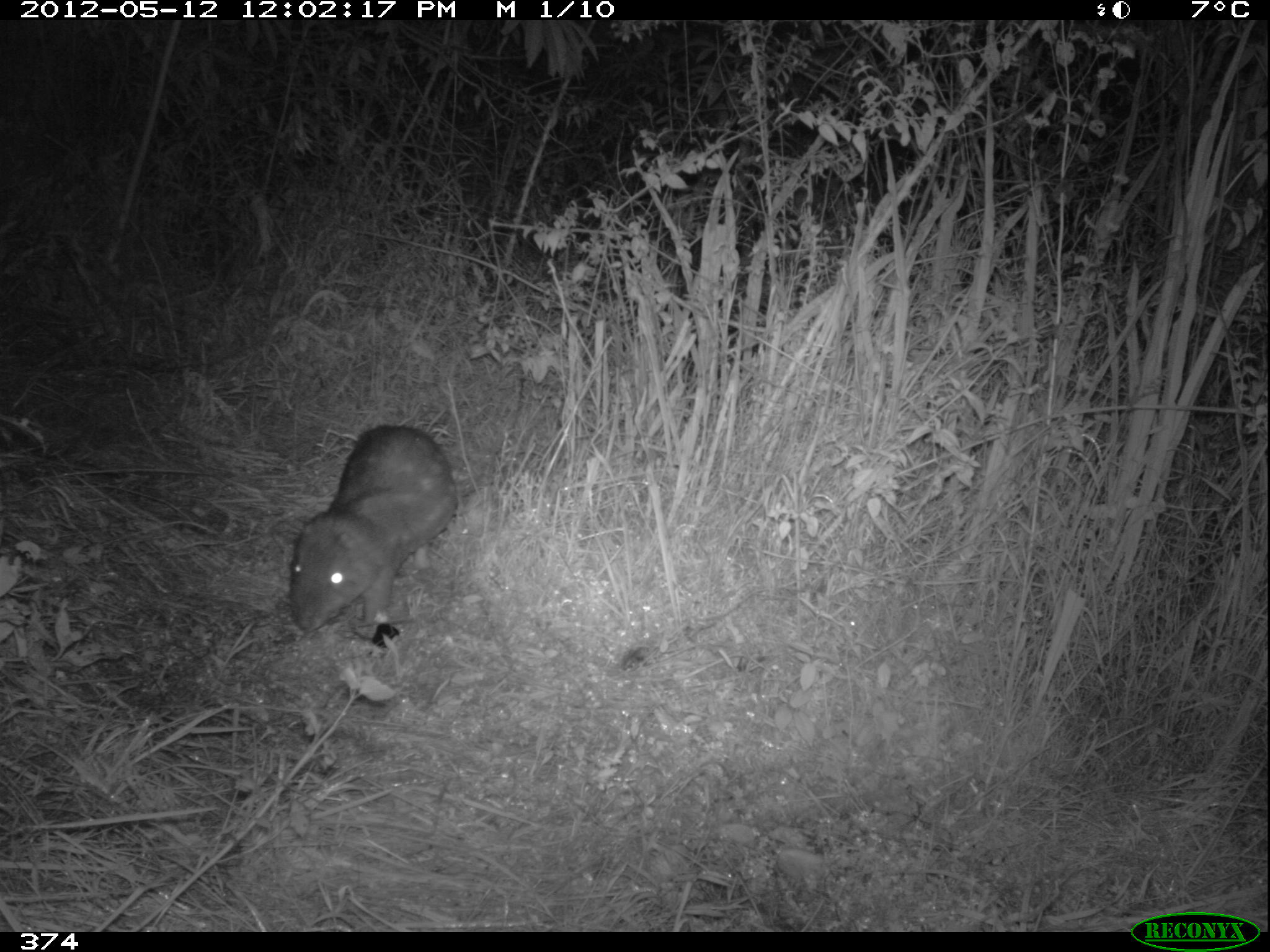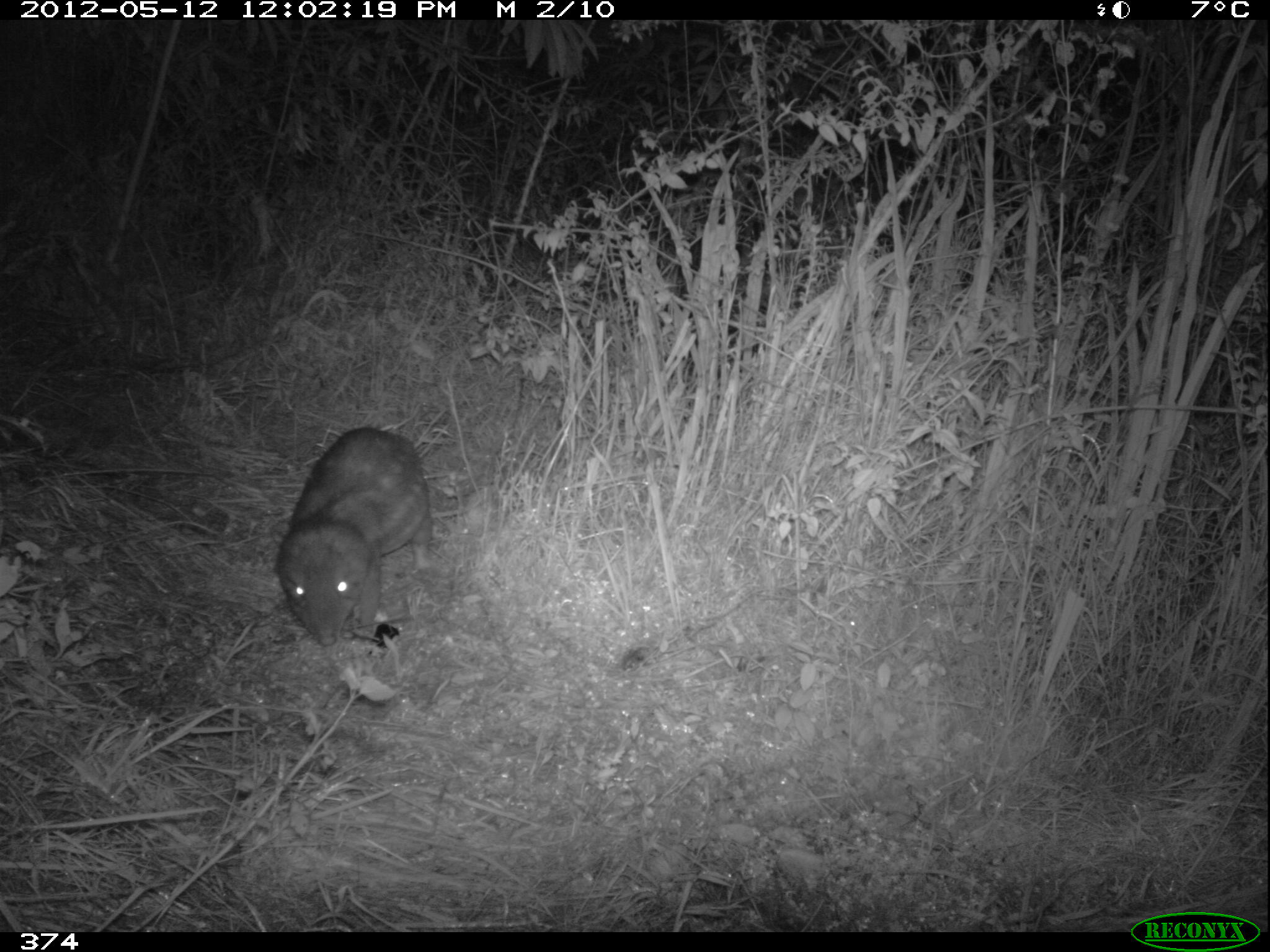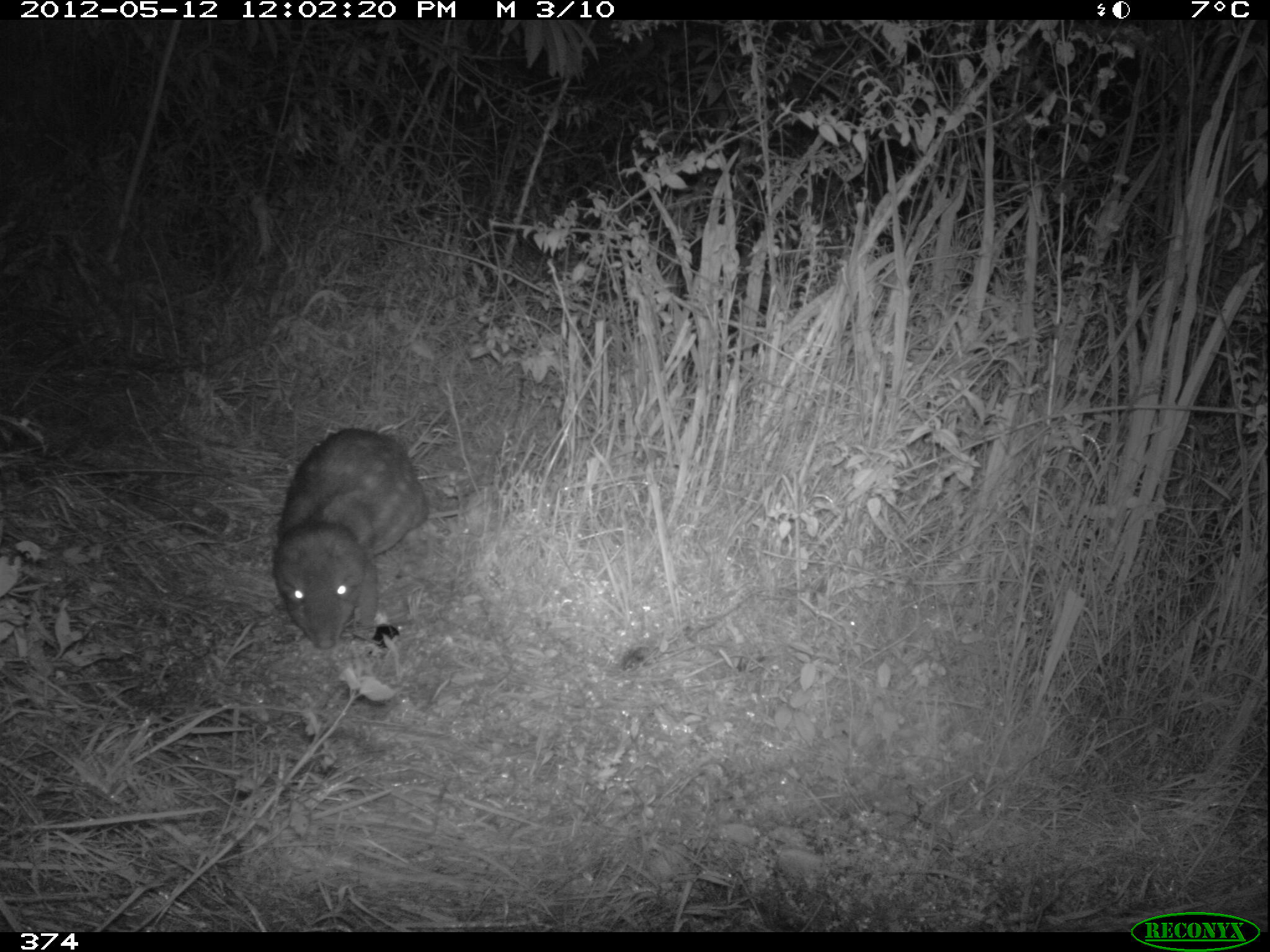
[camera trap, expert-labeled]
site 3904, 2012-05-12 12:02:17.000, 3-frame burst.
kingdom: Animalia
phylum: Chordata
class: Mammalia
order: Rodentia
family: Cuniculidae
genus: Cuniculus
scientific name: Cuniculus taczanowskii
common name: mountain paca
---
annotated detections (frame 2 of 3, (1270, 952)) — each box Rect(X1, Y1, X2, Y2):
cuniculus taczanowskii: Rect(272, 422, 436, 657)